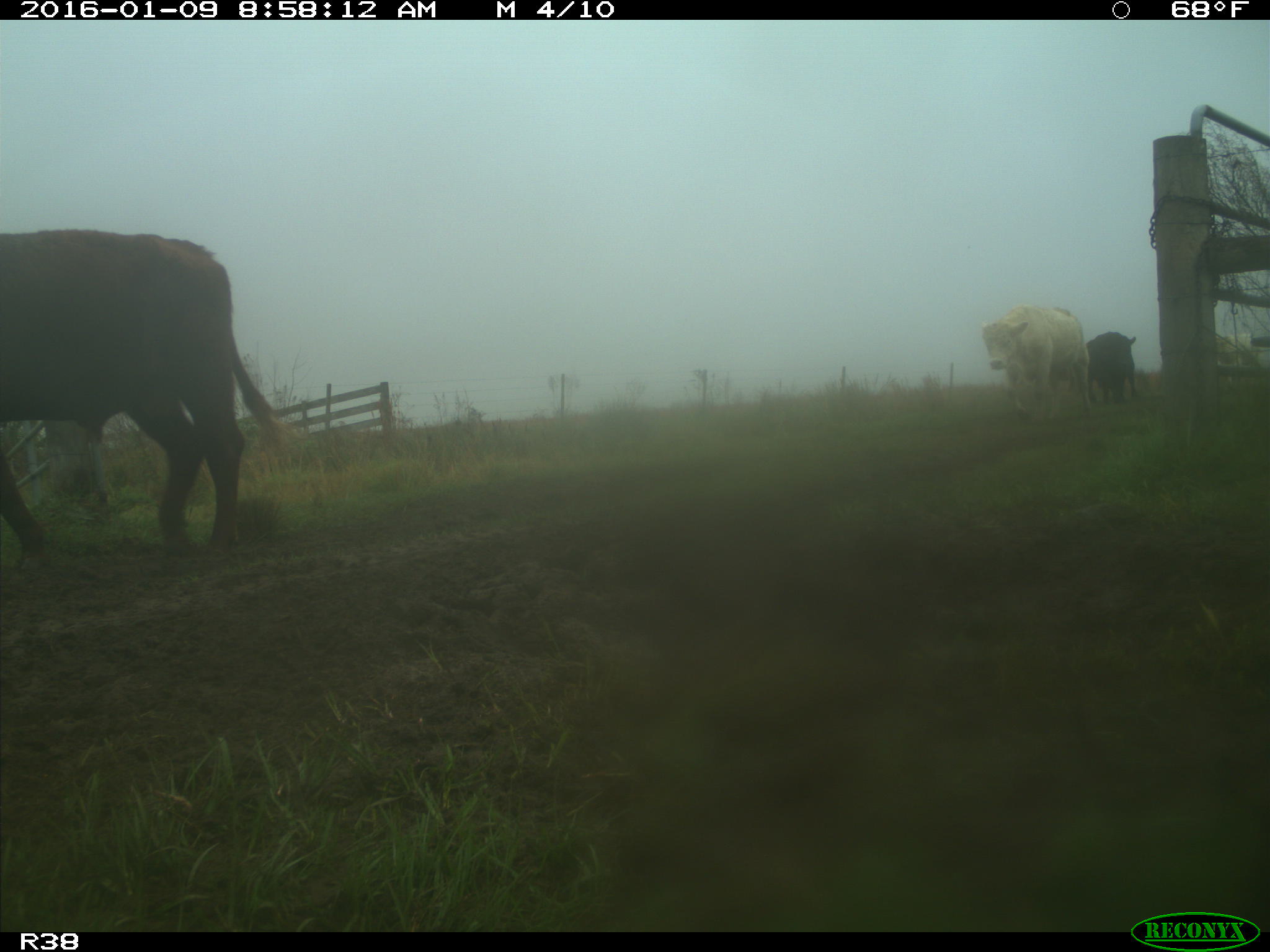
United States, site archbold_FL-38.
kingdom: Animalia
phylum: Chordata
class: Mammalia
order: Artiodactyla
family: Bovidae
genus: Bos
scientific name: Bos taurus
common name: domestic cow